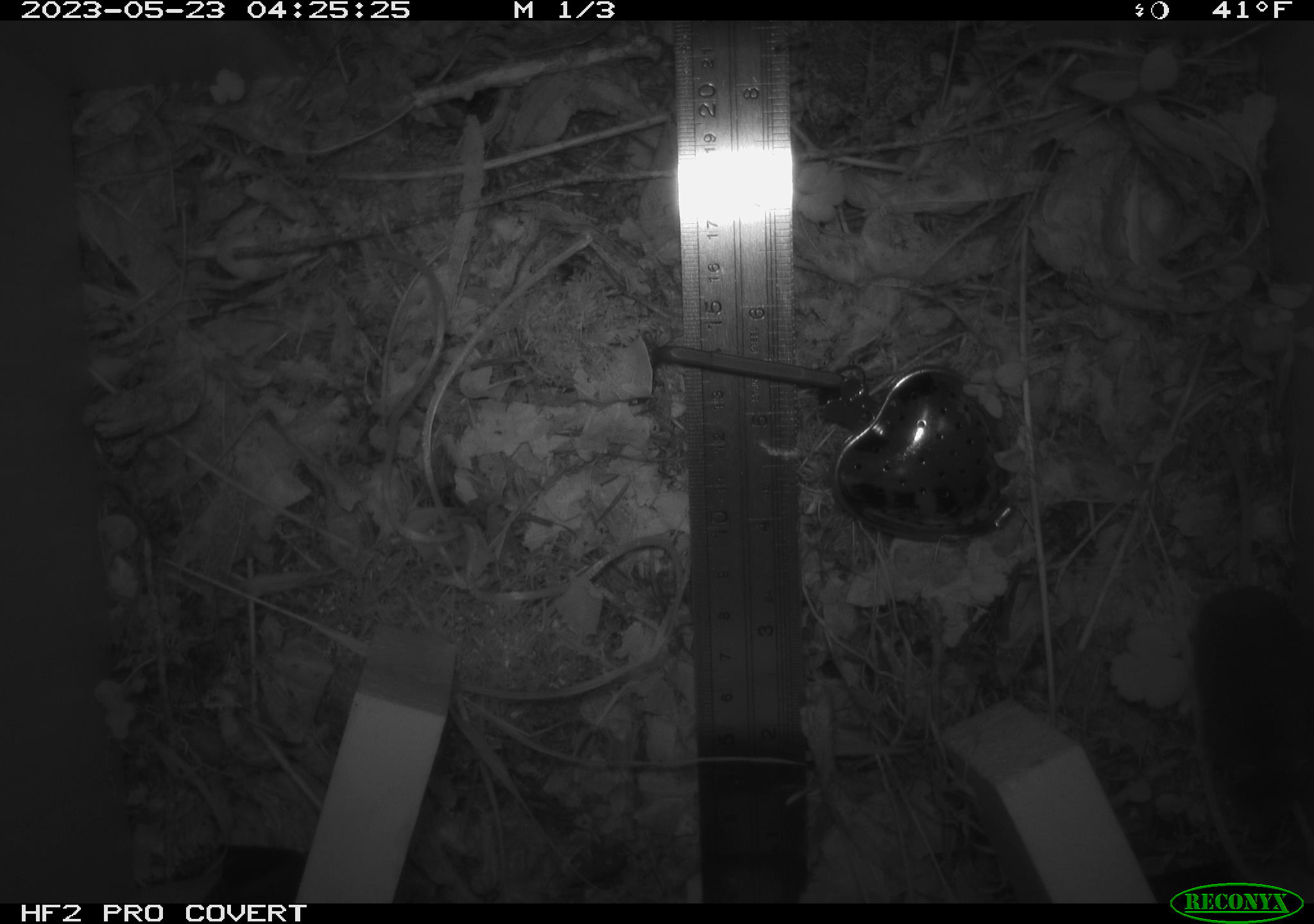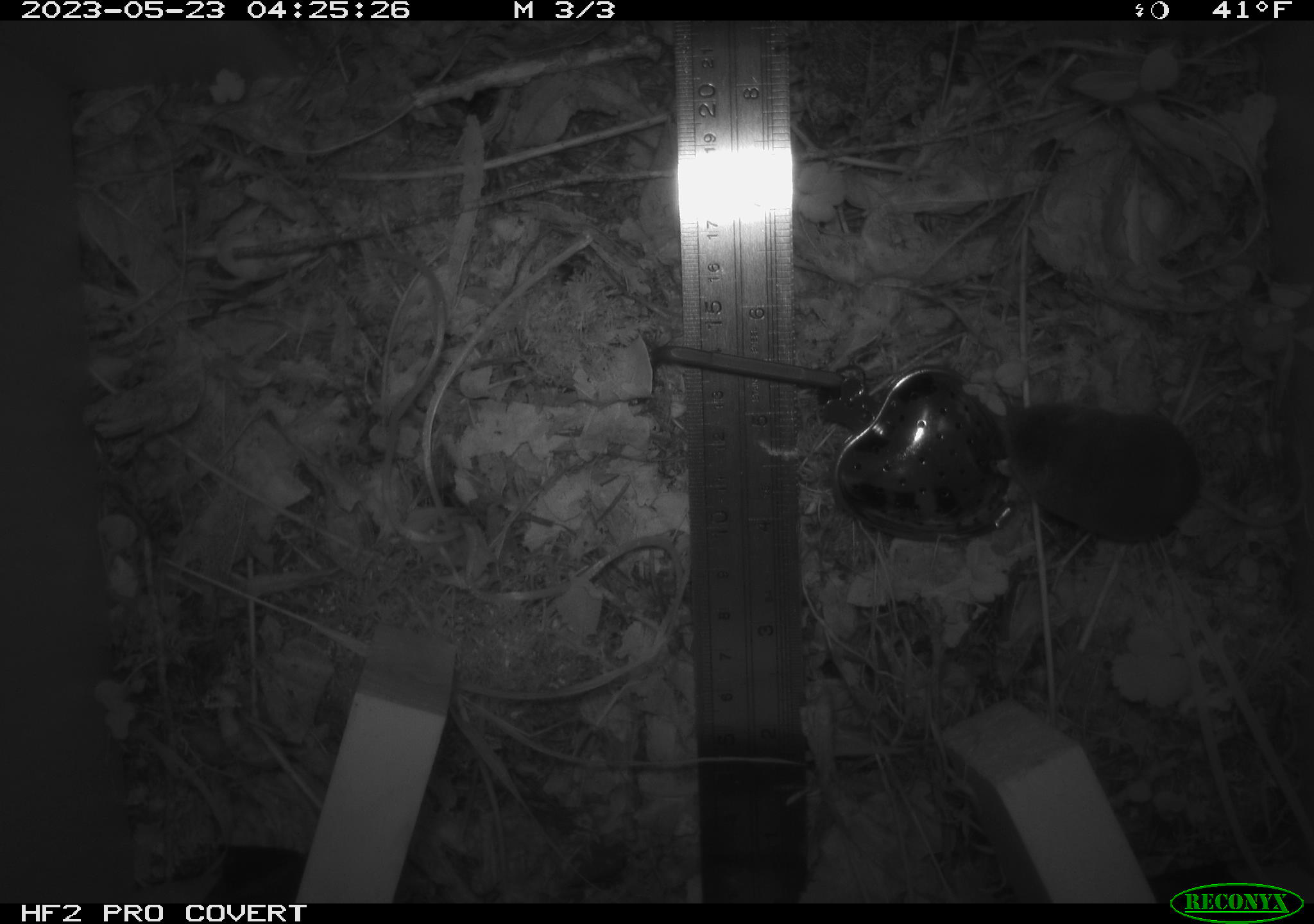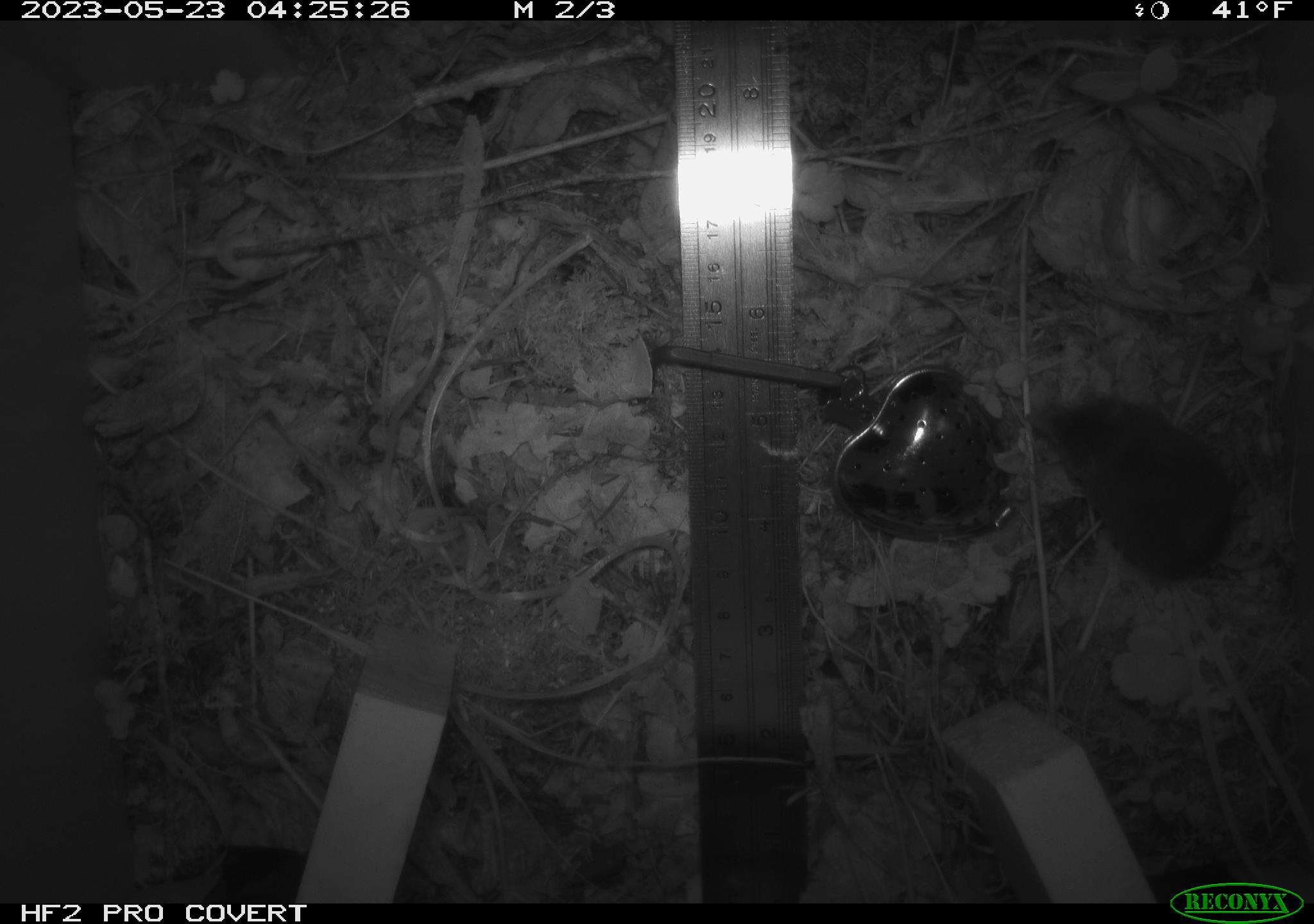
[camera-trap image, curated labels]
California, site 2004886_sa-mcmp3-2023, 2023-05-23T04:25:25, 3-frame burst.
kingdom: Animalia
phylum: Chordata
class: Mammalia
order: Eulipotyphla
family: Soricidae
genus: Sorex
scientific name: Sorex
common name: long-tailed shrew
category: sorex species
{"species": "sorex species (long-tailed shrew) (Sorex)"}